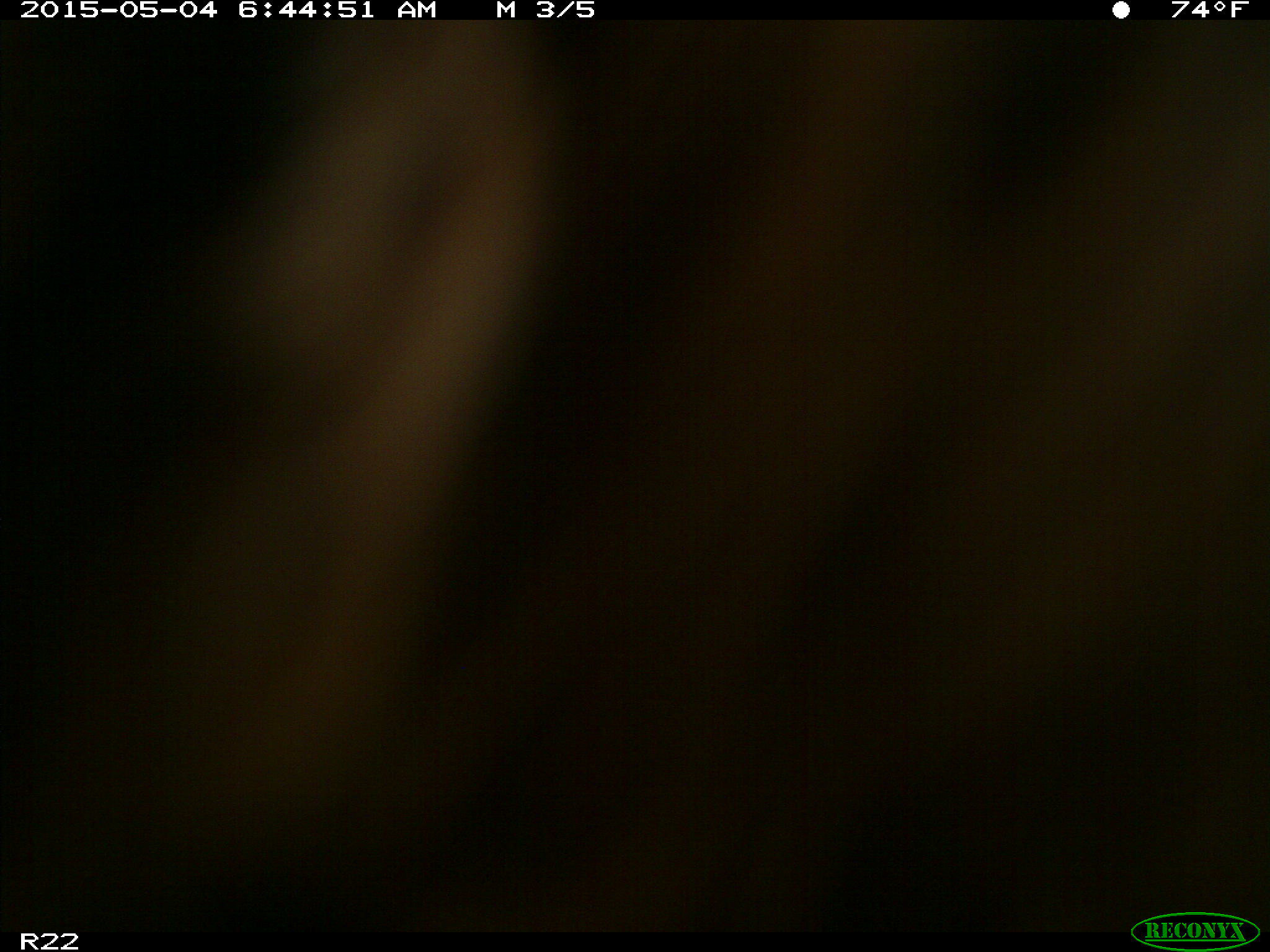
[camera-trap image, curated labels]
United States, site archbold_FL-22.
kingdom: Animalia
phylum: Chordata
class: Mammalia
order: Artiodactyla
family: Bovidae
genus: Bos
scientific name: Bos taurus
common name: domestic cow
Bos taurus (domestic cow).